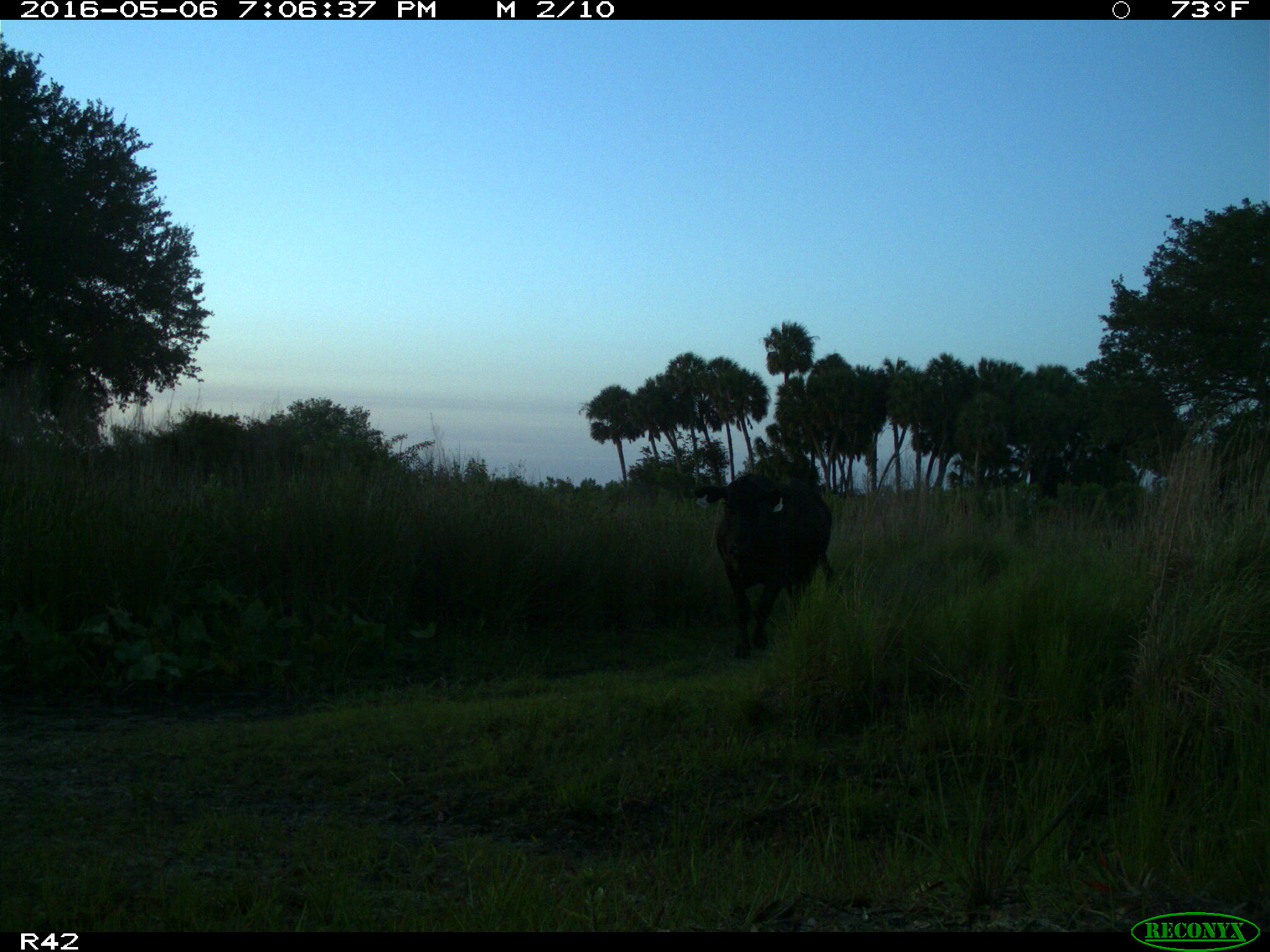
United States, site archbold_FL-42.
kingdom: Animalia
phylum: Chordata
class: Mammalia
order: Artiodactyla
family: Bovidae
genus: Bos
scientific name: Bos taurus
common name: domestic cow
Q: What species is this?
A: Bos taurus (domestic cow).